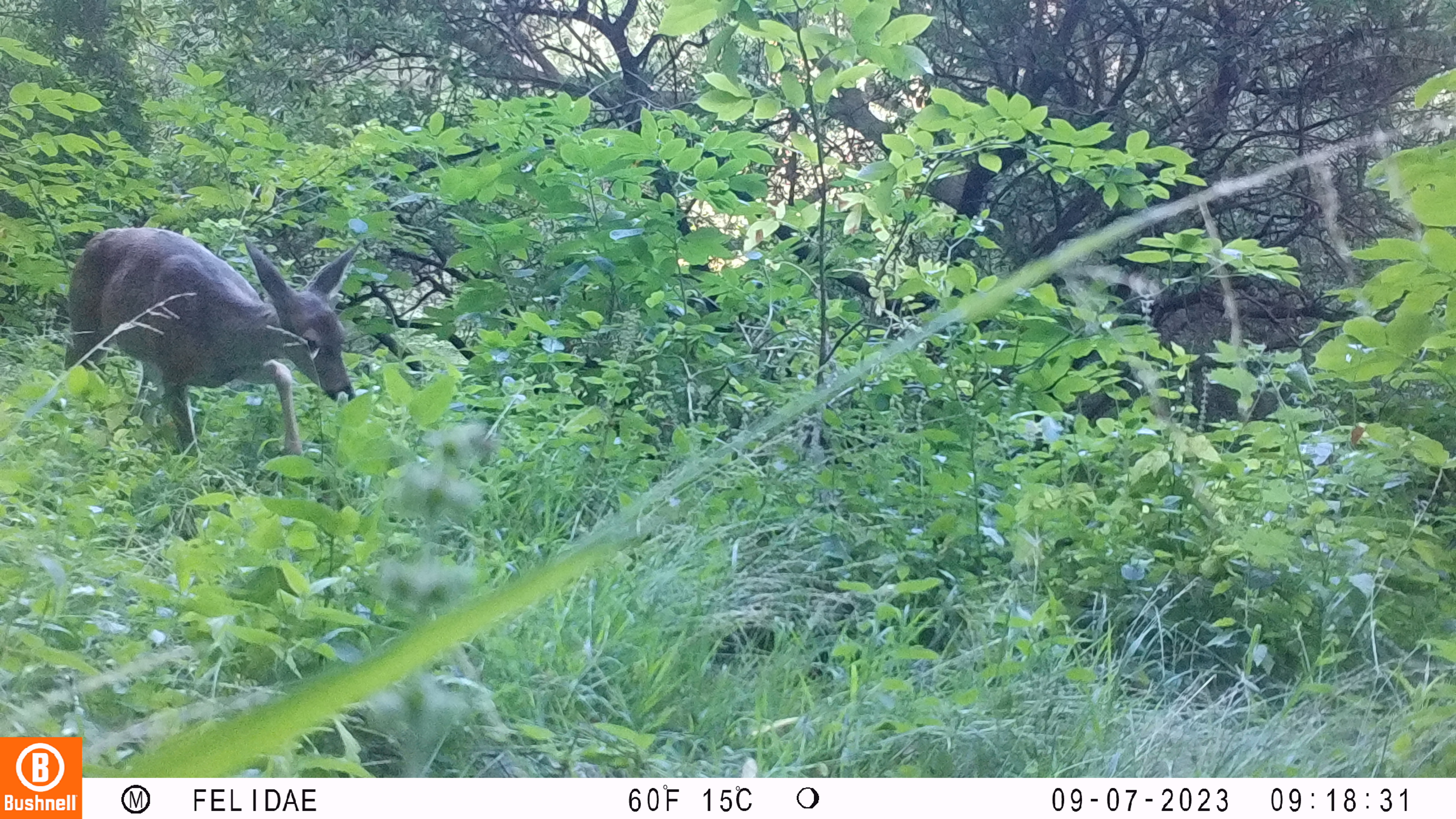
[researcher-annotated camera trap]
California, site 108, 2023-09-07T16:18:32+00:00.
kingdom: Animalia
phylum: Chordata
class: Mammalia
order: Artiodactyla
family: Cervidae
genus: Odocoileus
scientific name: Odocoileus hemionus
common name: mule deer